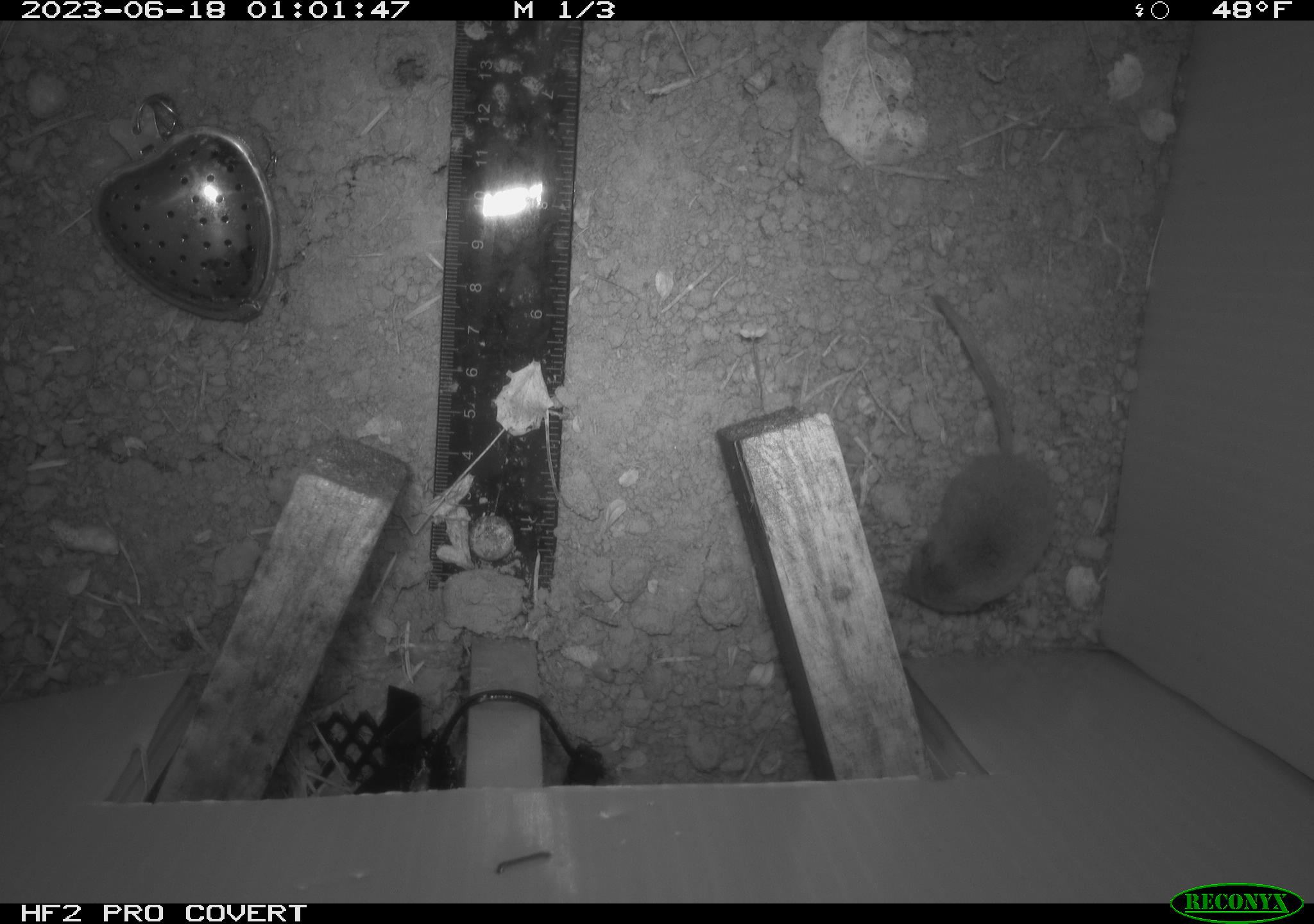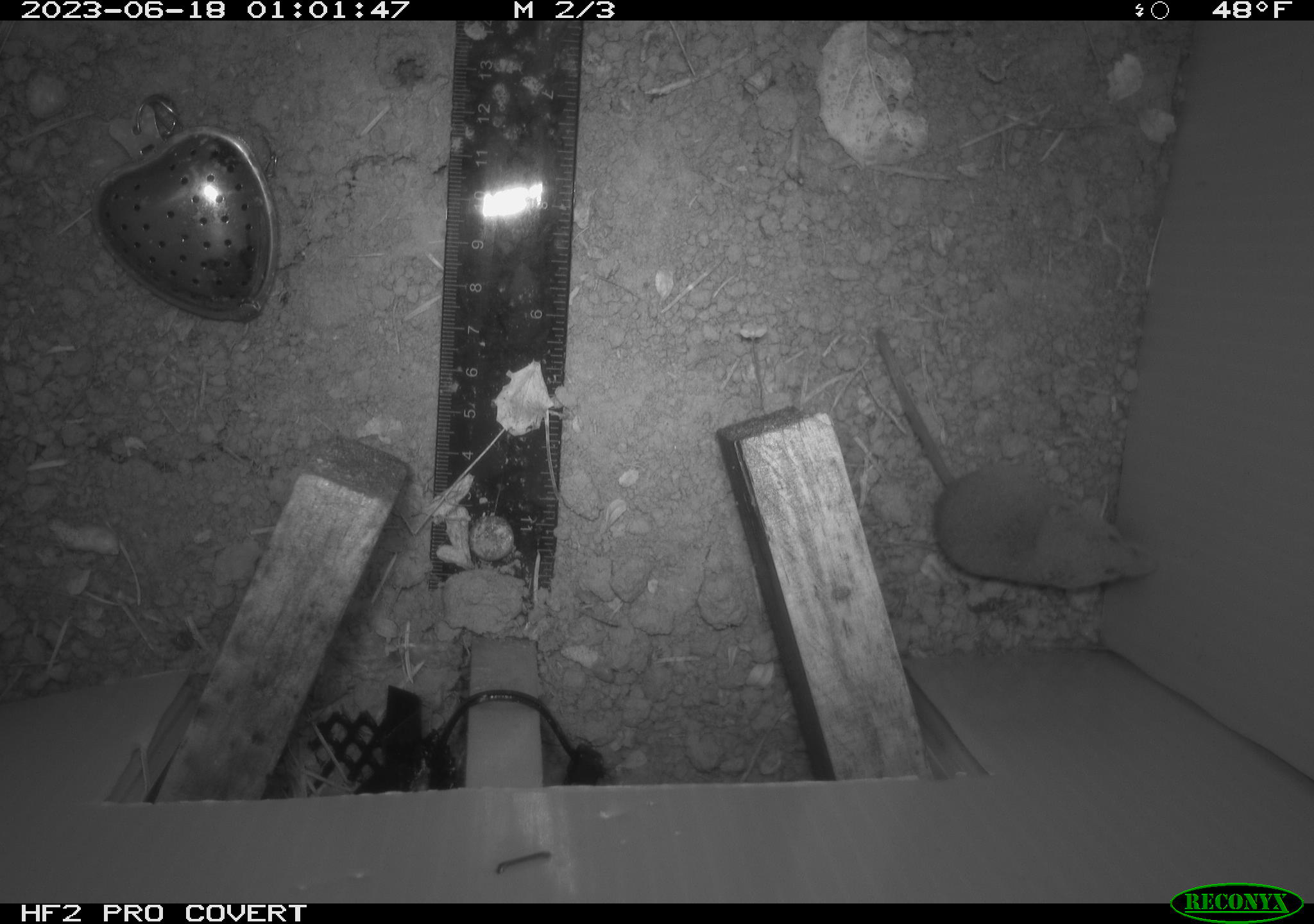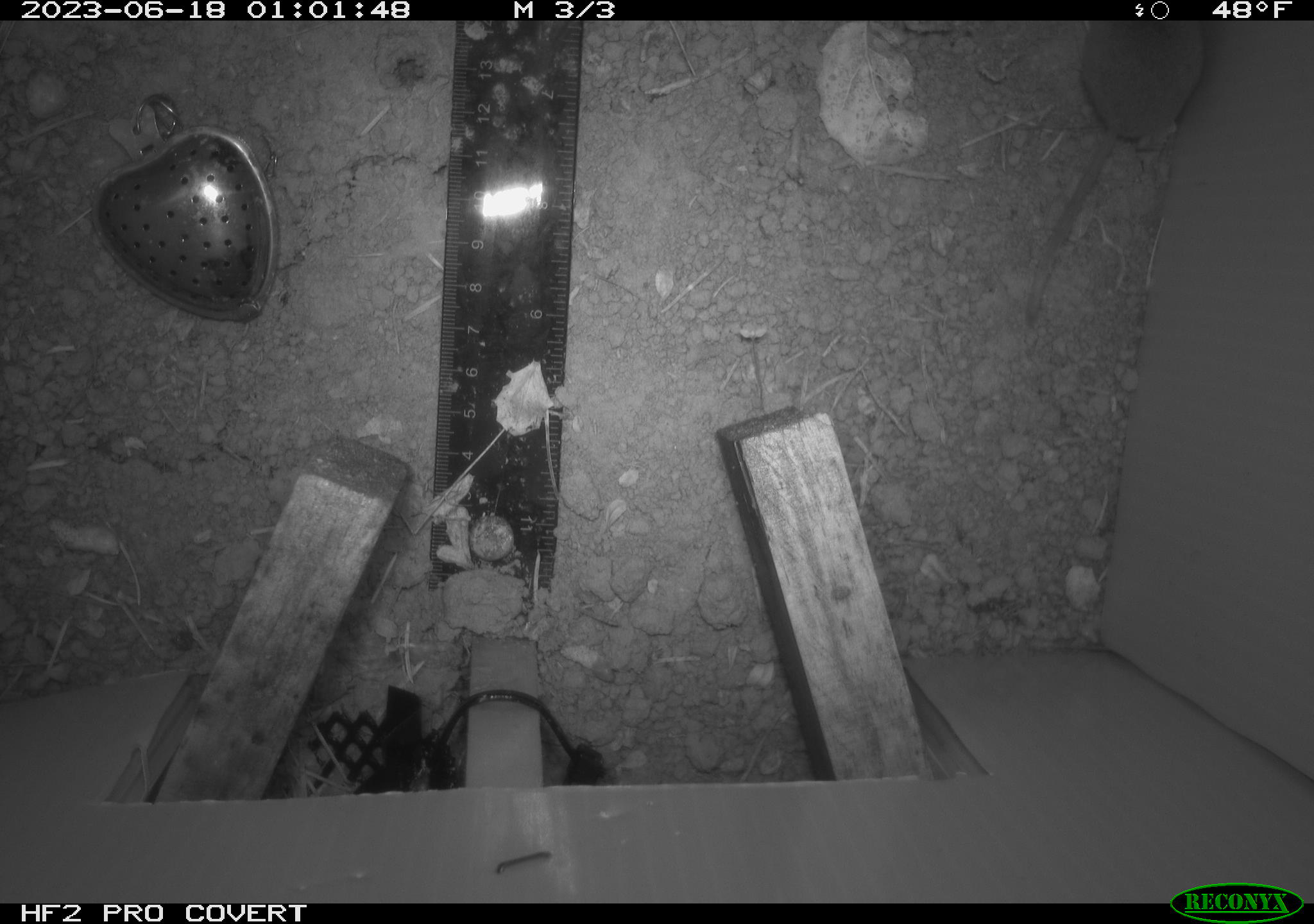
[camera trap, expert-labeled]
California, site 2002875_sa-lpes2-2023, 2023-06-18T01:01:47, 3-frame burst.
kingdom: Animalia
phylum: Chordata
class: Mammalia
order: Eulipotyphla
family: Soricidae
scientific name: Soricidae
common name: shrews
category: soricidae family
Soricidae family (shrews) (Soricidae).